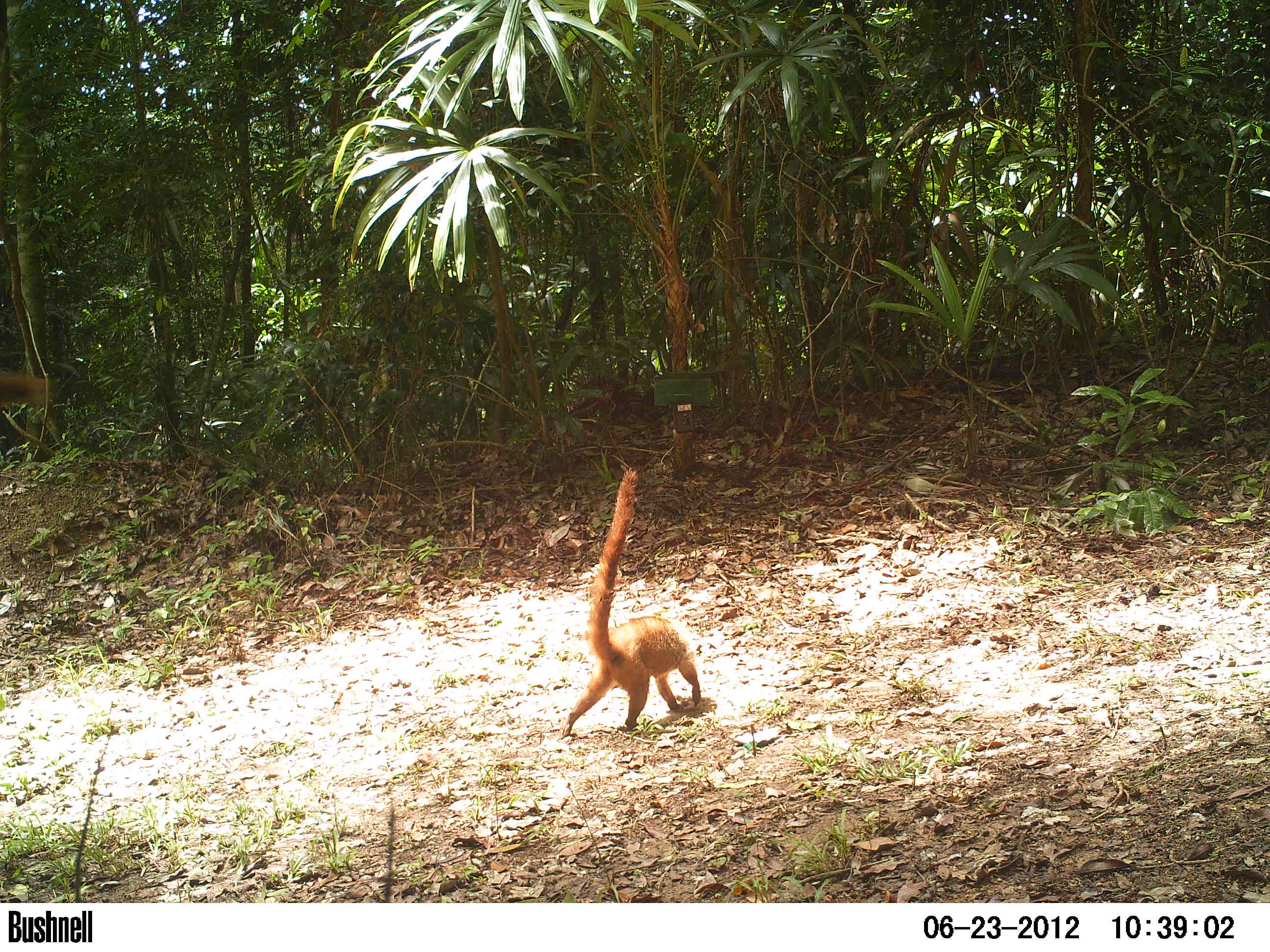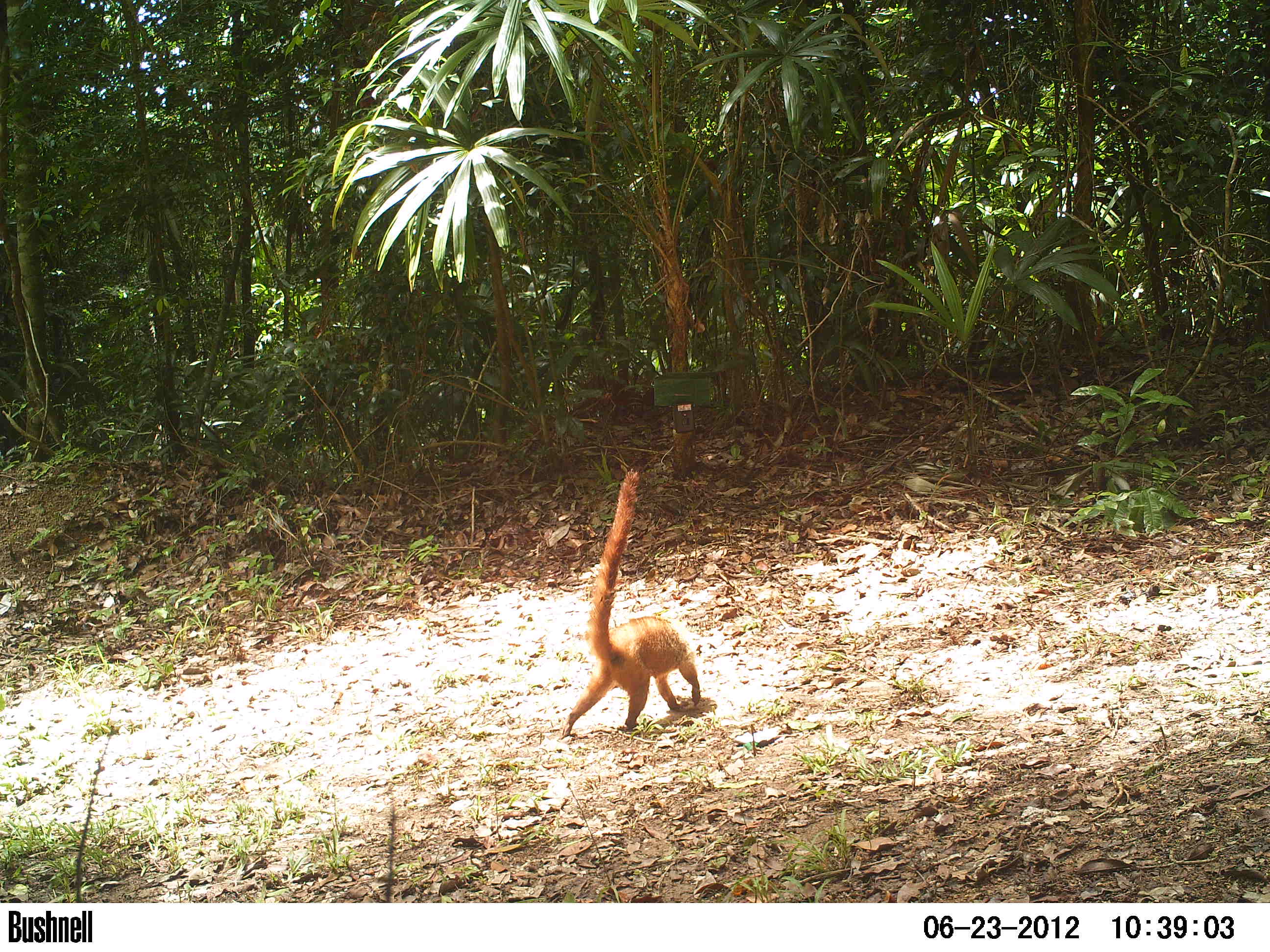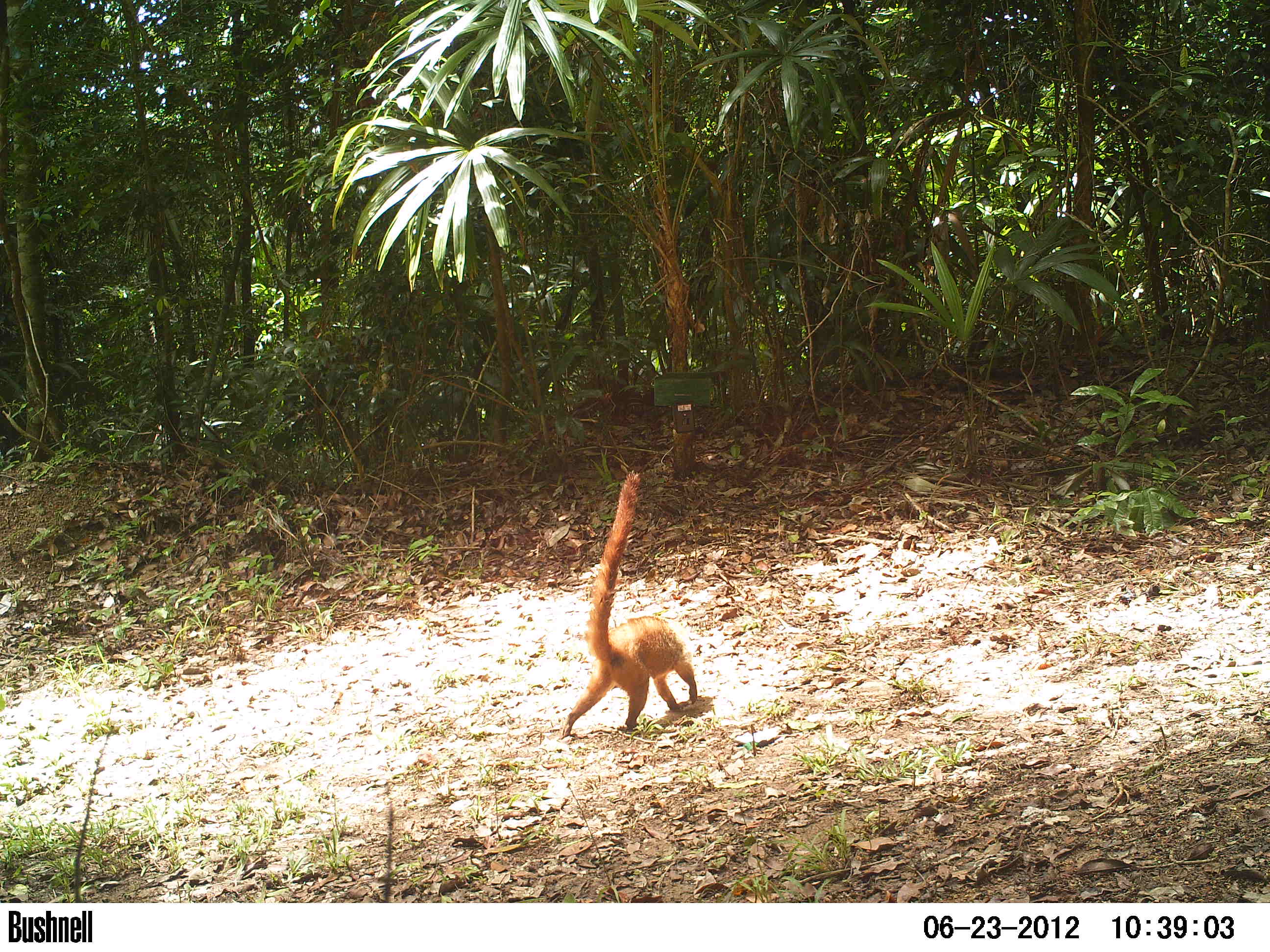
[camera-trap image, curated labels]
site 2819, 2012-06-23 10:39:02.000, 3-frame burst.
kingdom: Animalia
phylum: Chordata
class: Mammalia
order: Carnivora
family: Procyonidae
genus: Nasua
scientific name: Nasua narica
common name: white-nosed coati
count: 1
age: adult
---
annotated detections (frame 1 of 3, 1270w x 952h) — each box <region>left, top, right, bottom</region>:
nasua narica: <region>559, 466, 700, 739</region>; <region>0, 370, 53, 407</region>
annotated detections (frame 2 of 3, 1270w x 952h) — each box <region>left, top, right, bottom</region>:
nasua narica: <region>560, 467, 700, 740</region>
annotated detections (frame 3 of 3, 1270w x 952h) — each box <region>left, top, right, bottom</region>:
nasua narica: <region>561, 469, 697, 738</region>